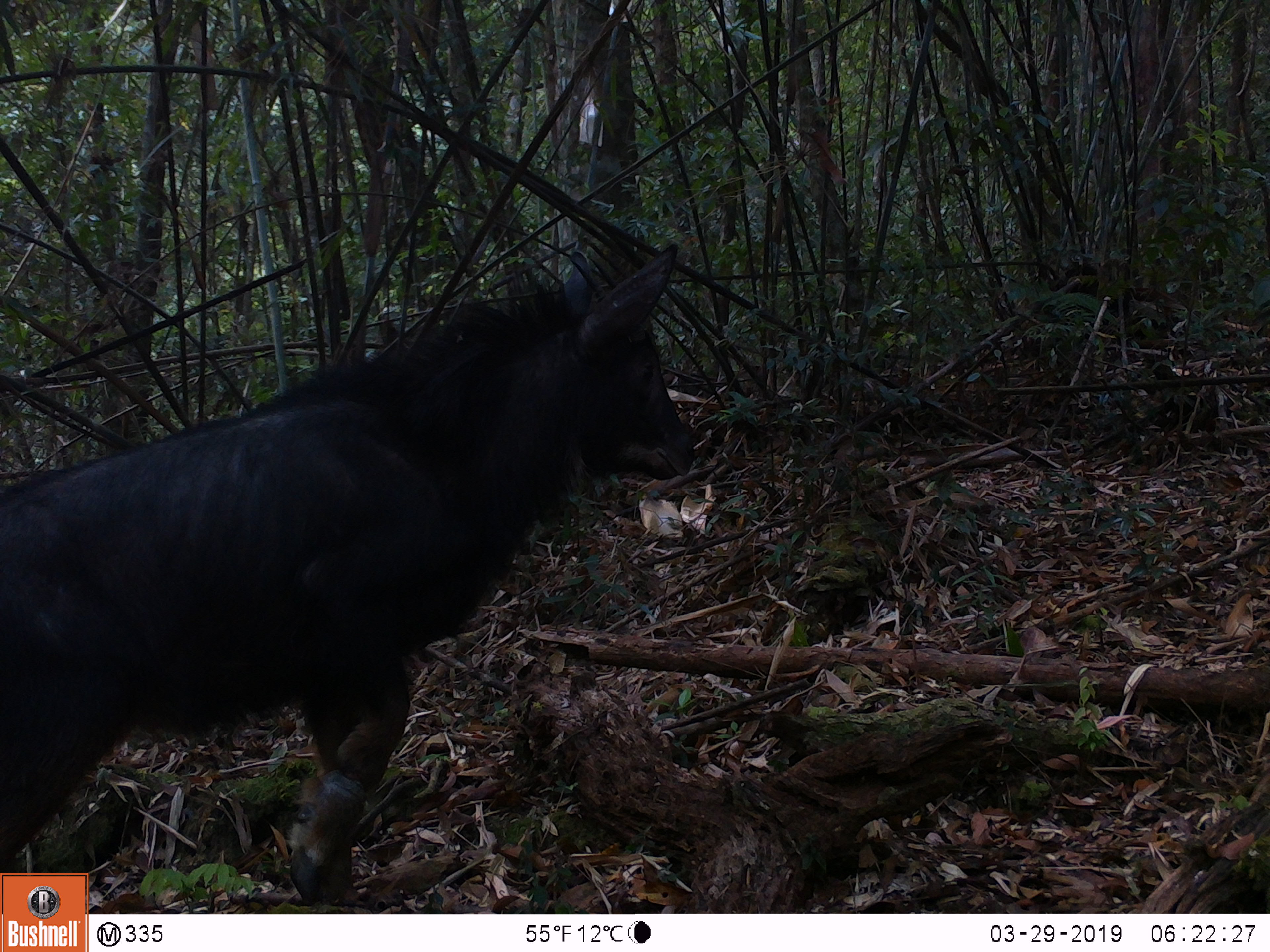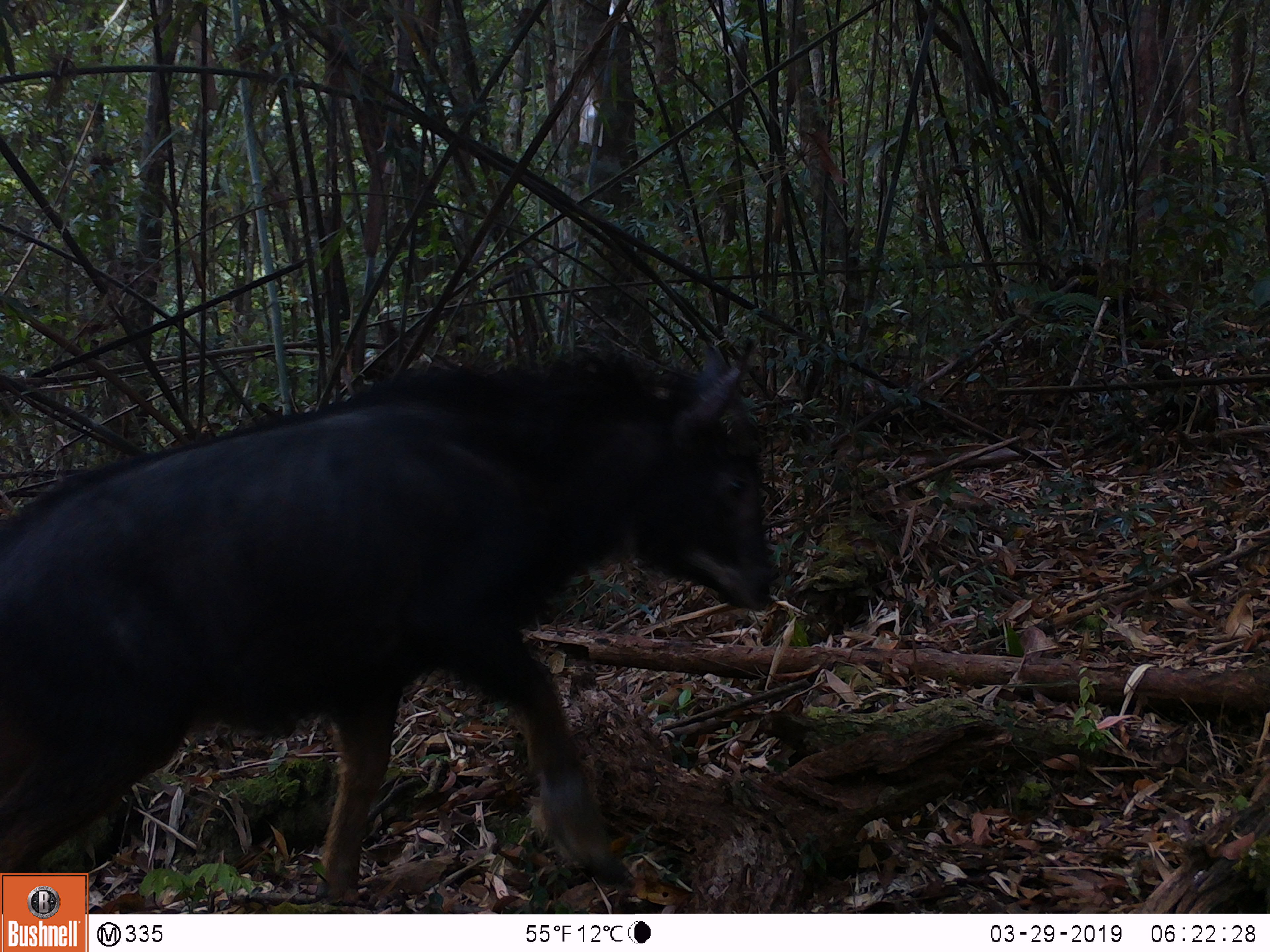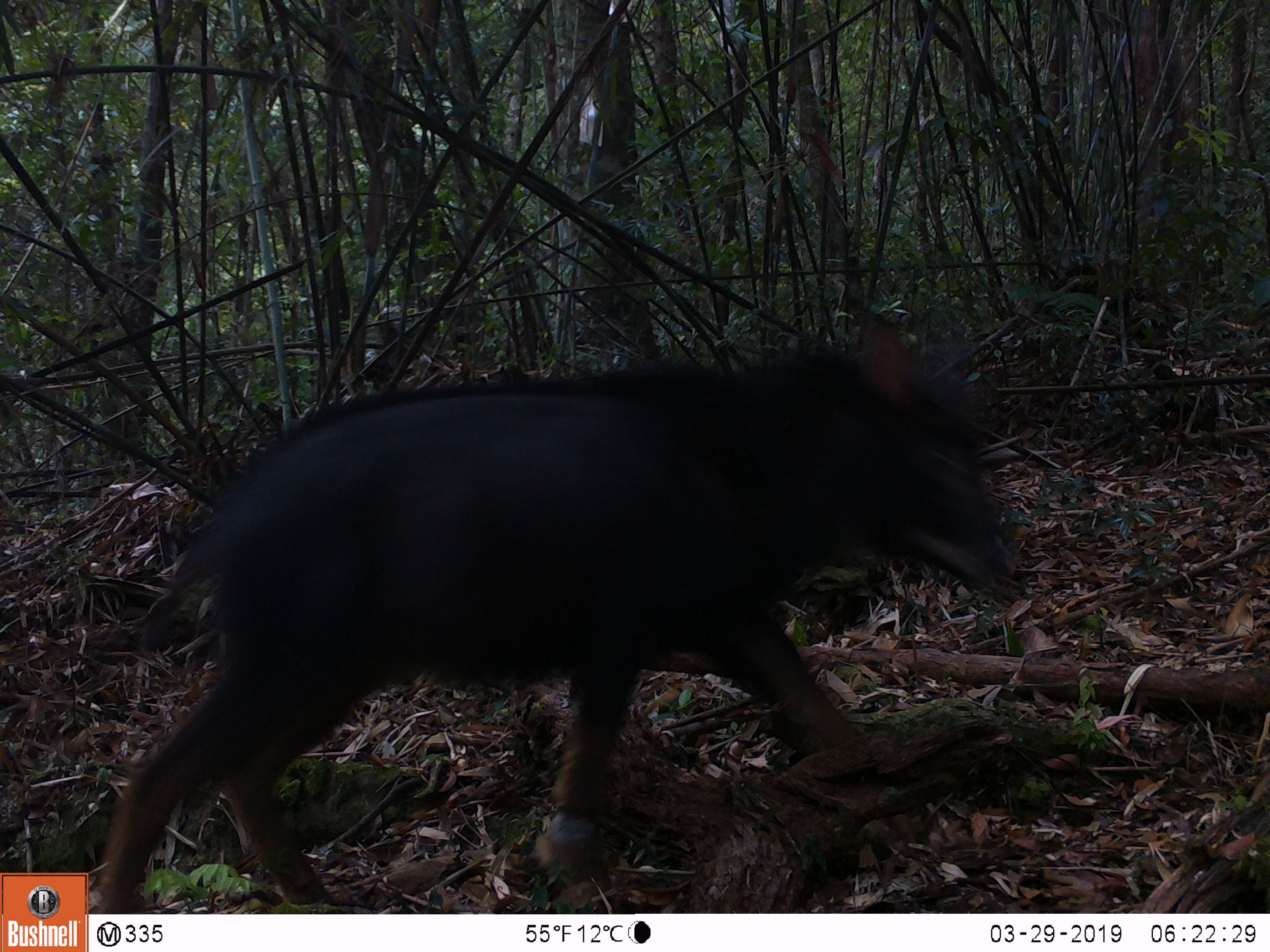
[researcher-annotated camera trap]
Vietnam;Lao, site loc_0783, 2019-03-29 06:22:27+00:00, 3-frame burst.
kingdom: Animalia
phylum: Chordata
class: Mammalia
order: Artiodactyla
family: Bovidae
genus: Capricornis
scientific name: Capricornis sumatraensis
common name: chinese serow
Chinese serow (Capricornis sumatraensis). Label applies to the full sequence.